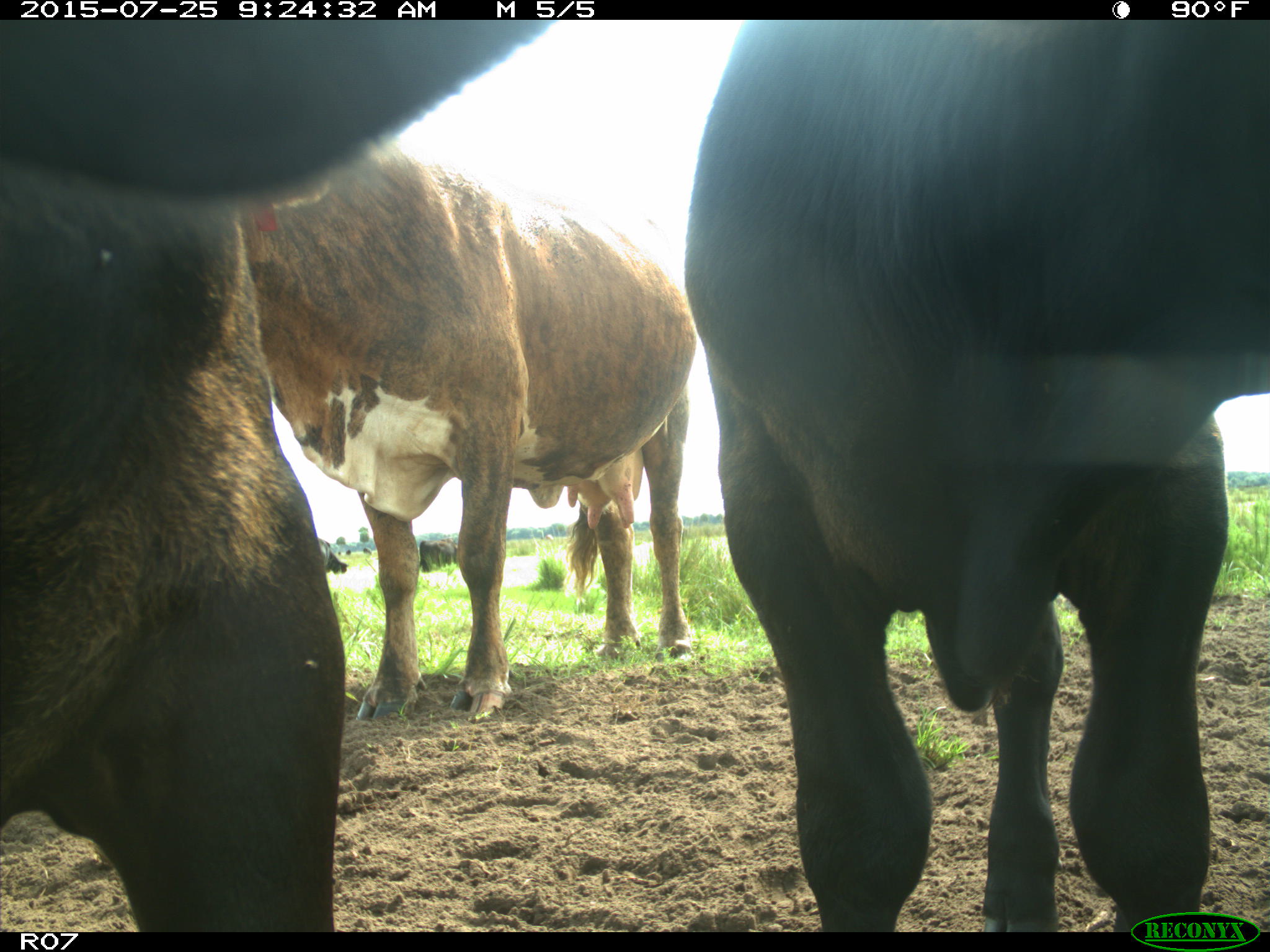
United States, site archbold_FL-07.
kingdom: Animalia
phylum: Chordata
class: Mammalia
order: Artiodactyla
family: Bovidae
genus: Bos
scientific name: Bos taurus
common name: domestic cow